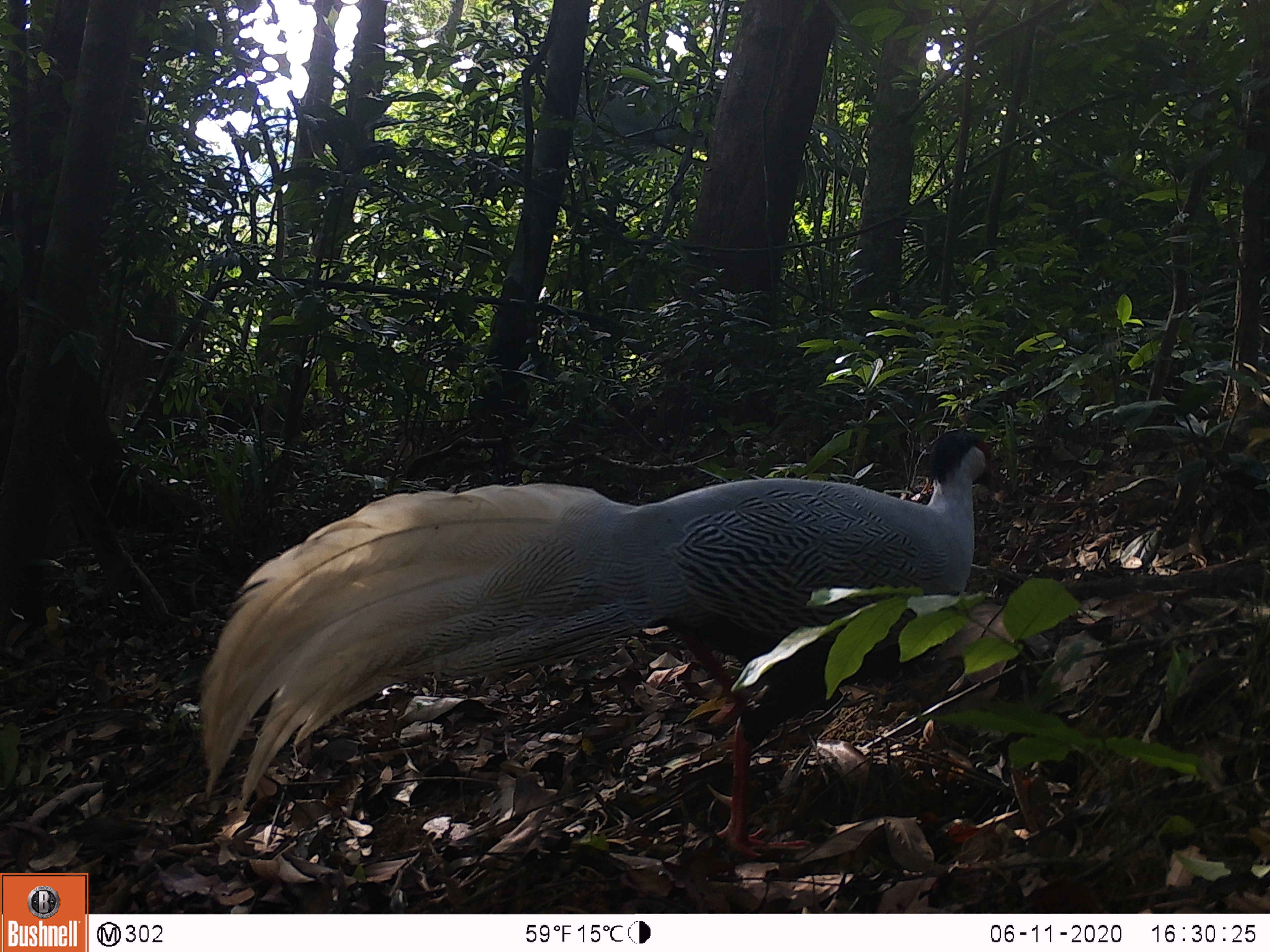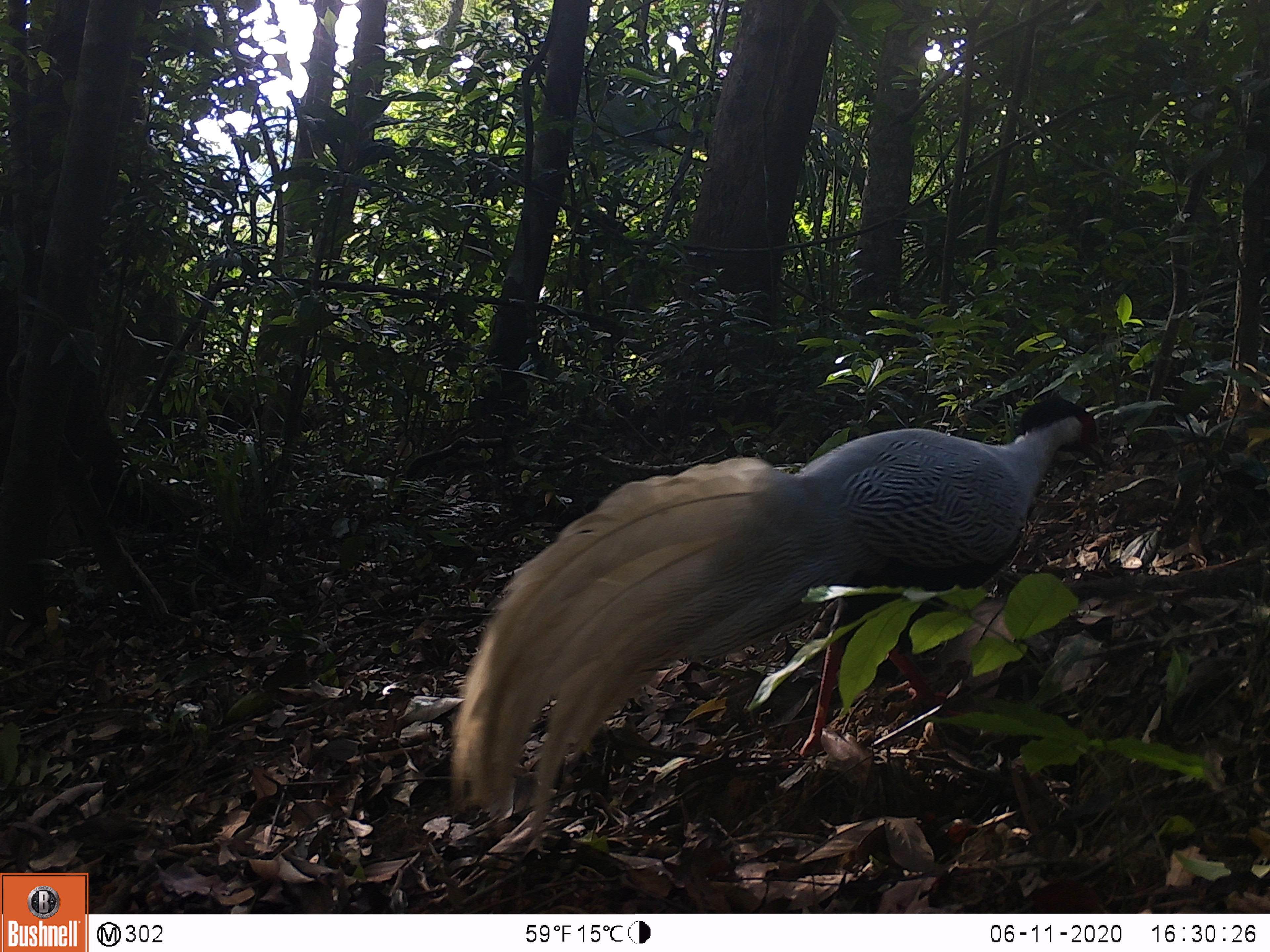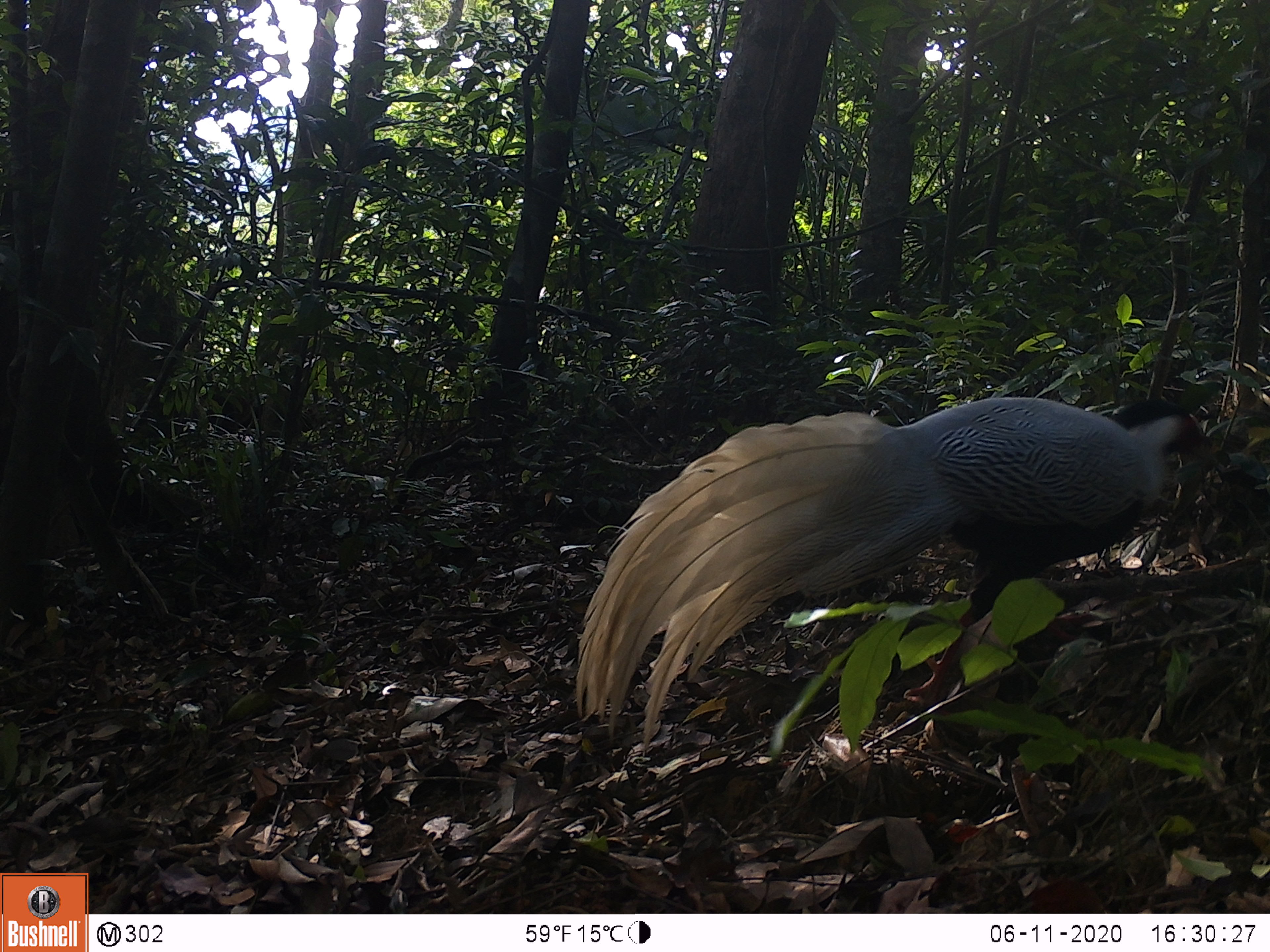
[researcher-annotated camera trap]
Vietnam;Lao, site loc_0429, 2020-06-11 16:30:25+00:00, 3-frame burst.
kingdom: Animalia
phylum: Chordata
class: Aves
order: Galliformes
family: Phasianidae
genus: Lophura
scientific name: Lophura nycthemera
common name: silver pheasant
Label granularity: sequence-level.